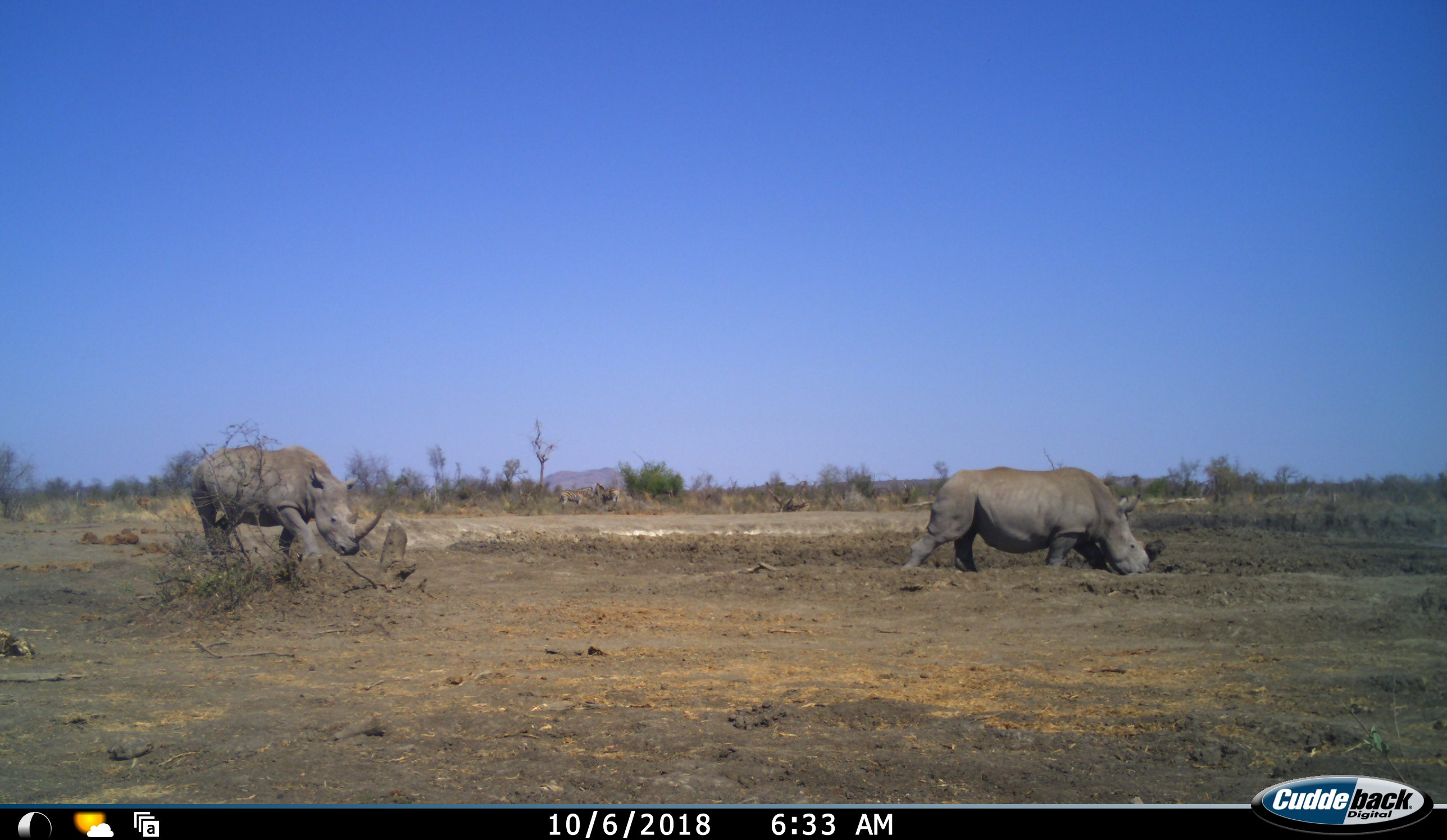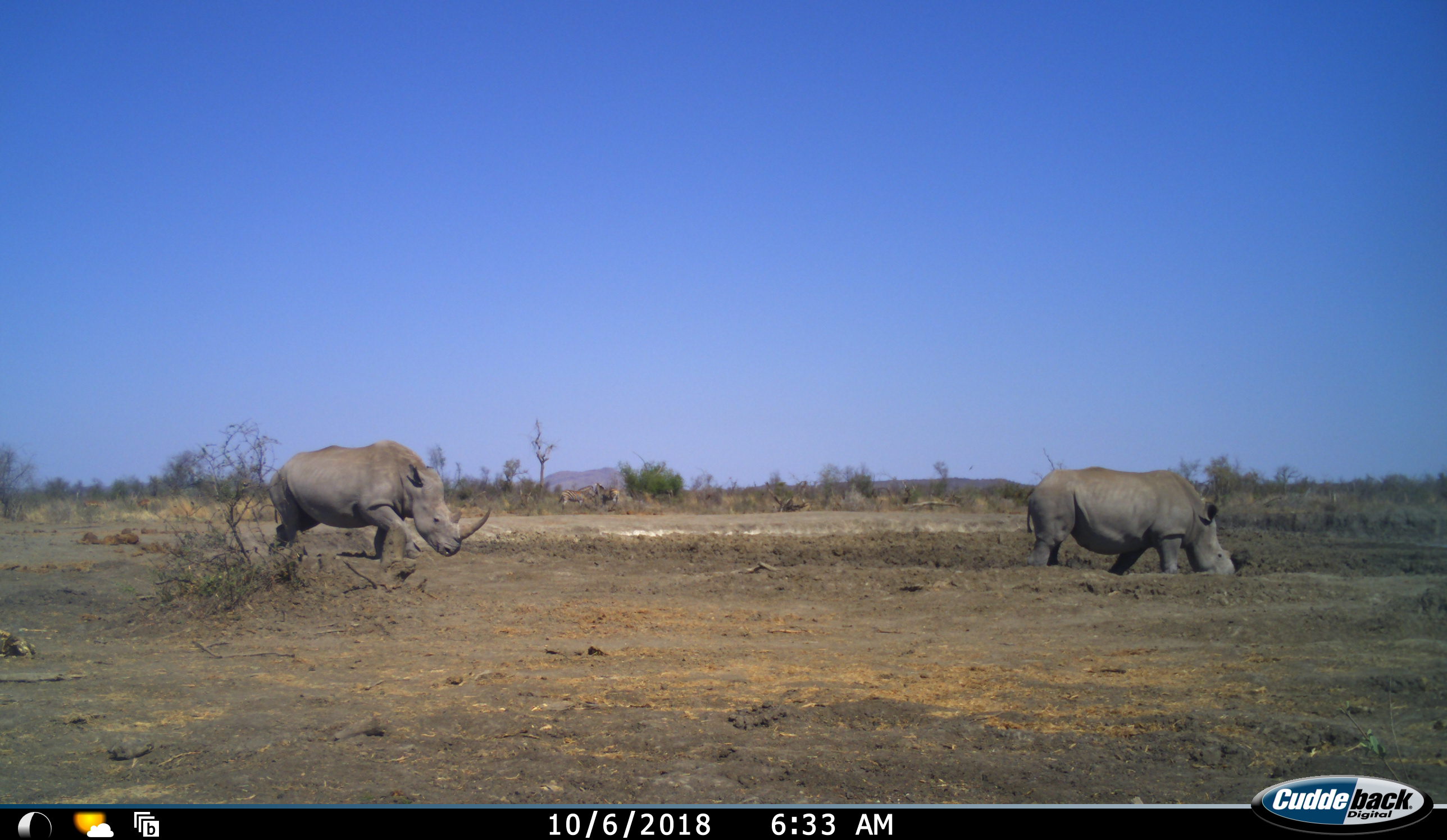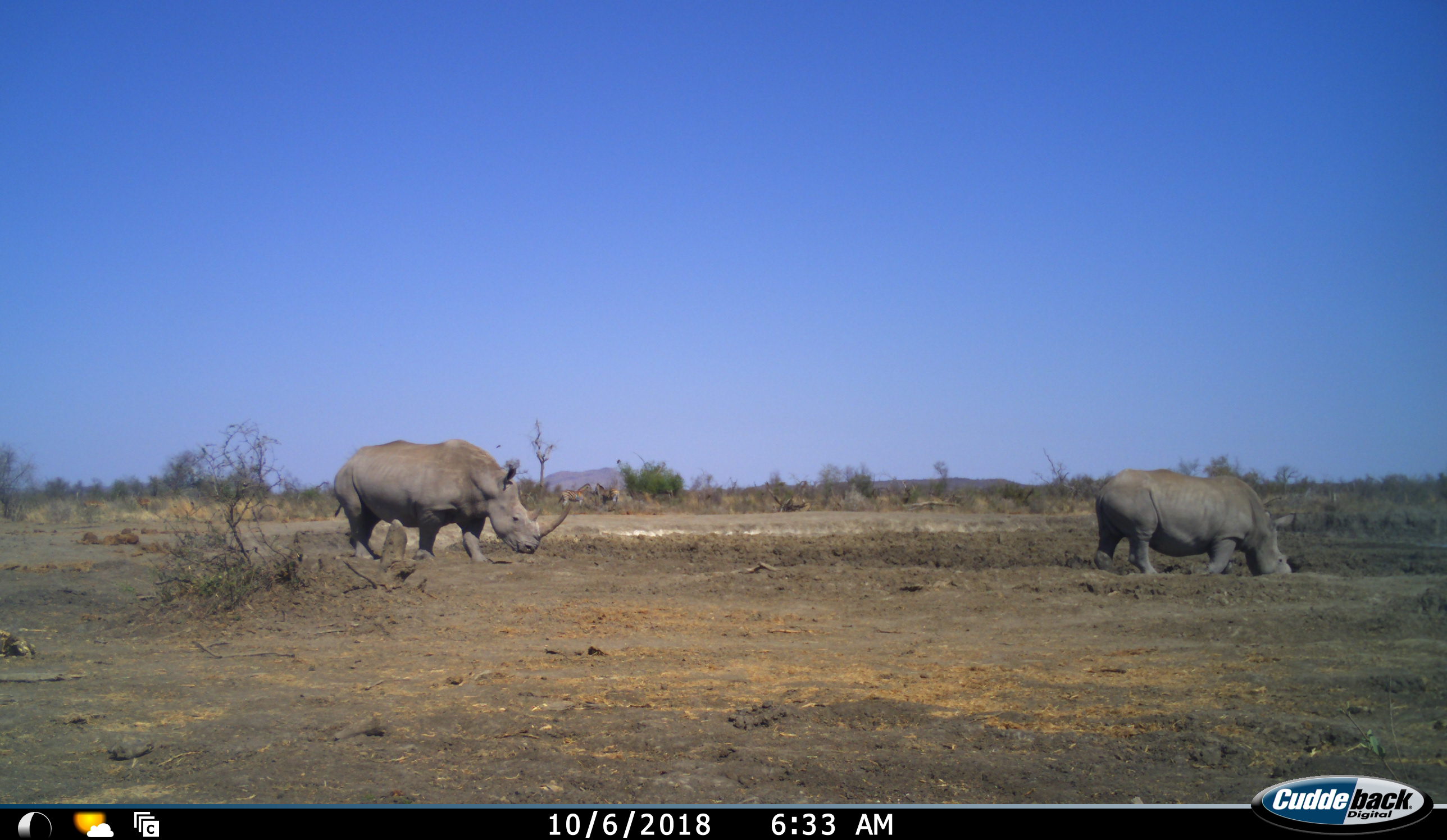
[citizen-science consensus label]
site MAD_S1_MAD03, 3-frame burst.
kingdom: Animalia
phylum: Chordata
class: Mammalia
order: Perissodactyla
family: Rhinocerotidae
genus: Ceratotherium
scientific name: Ceratotherium simum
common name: white rhinoceros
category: rhinoceroswhite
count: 2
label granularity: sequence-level